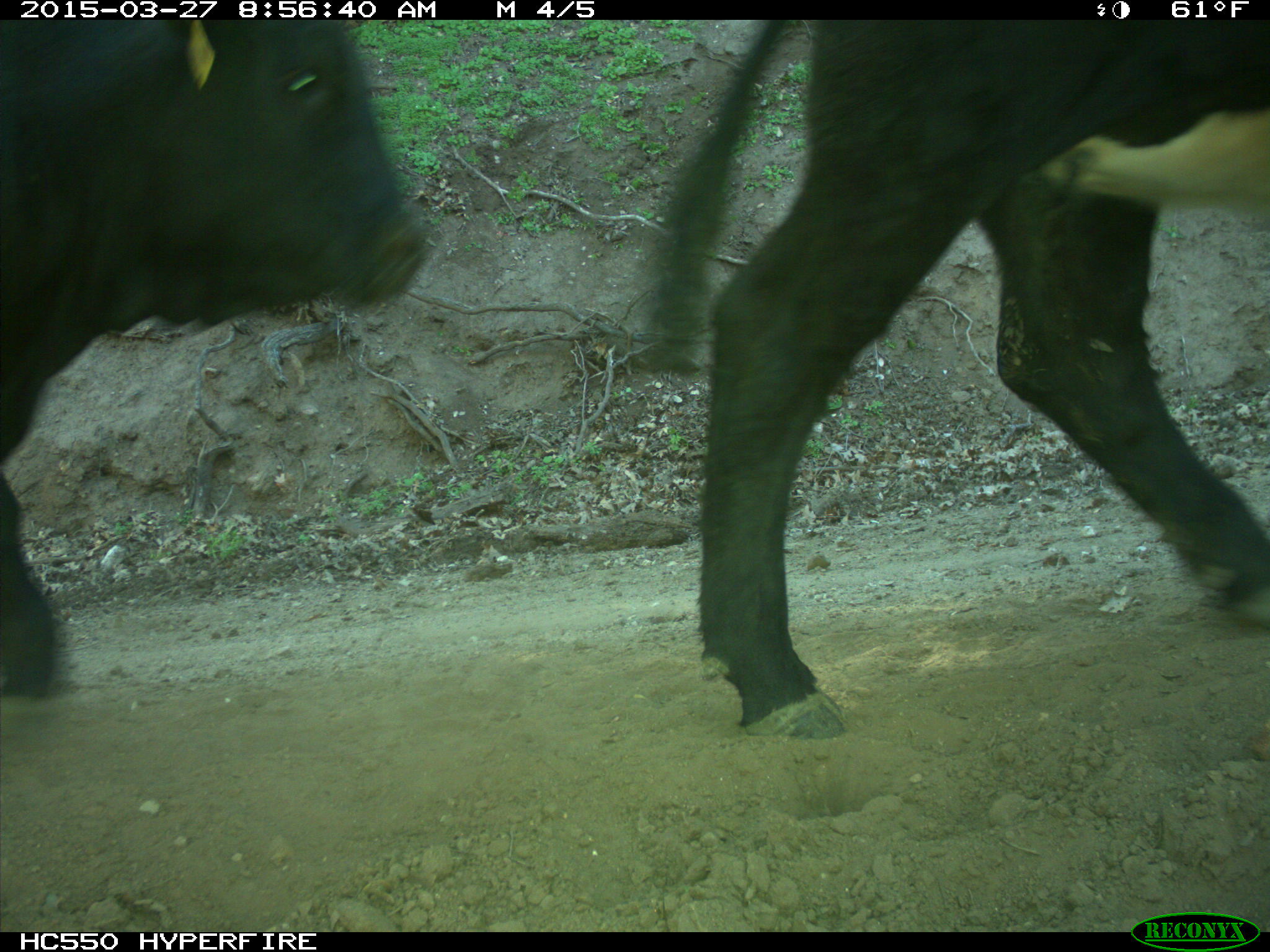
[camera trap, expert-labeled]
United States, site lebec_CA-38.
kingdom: Animalia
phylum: Chordata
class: Mammalia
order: Artiodactyla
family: Bovidae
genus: Bos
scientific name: Bos taurus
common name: domestic cow